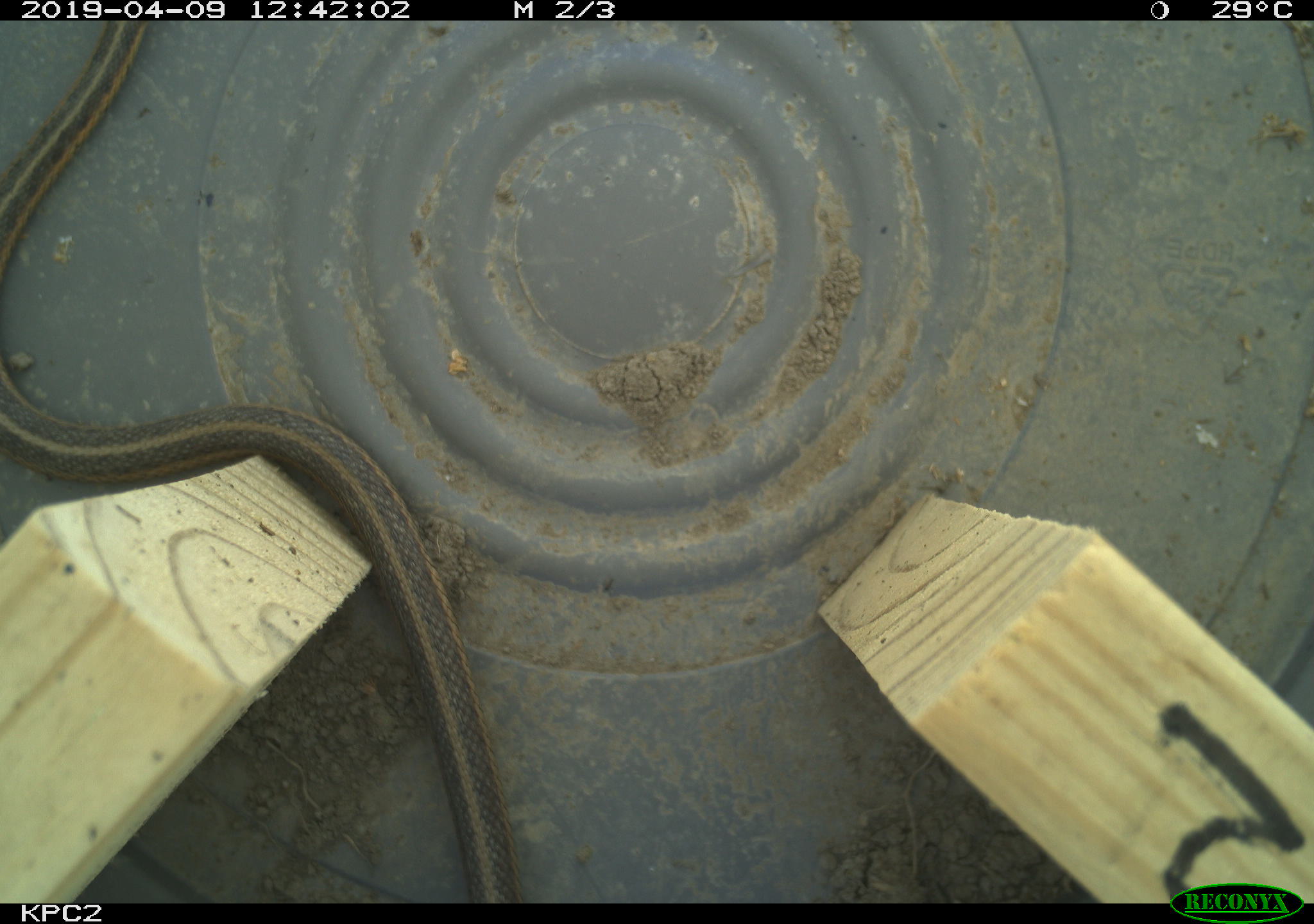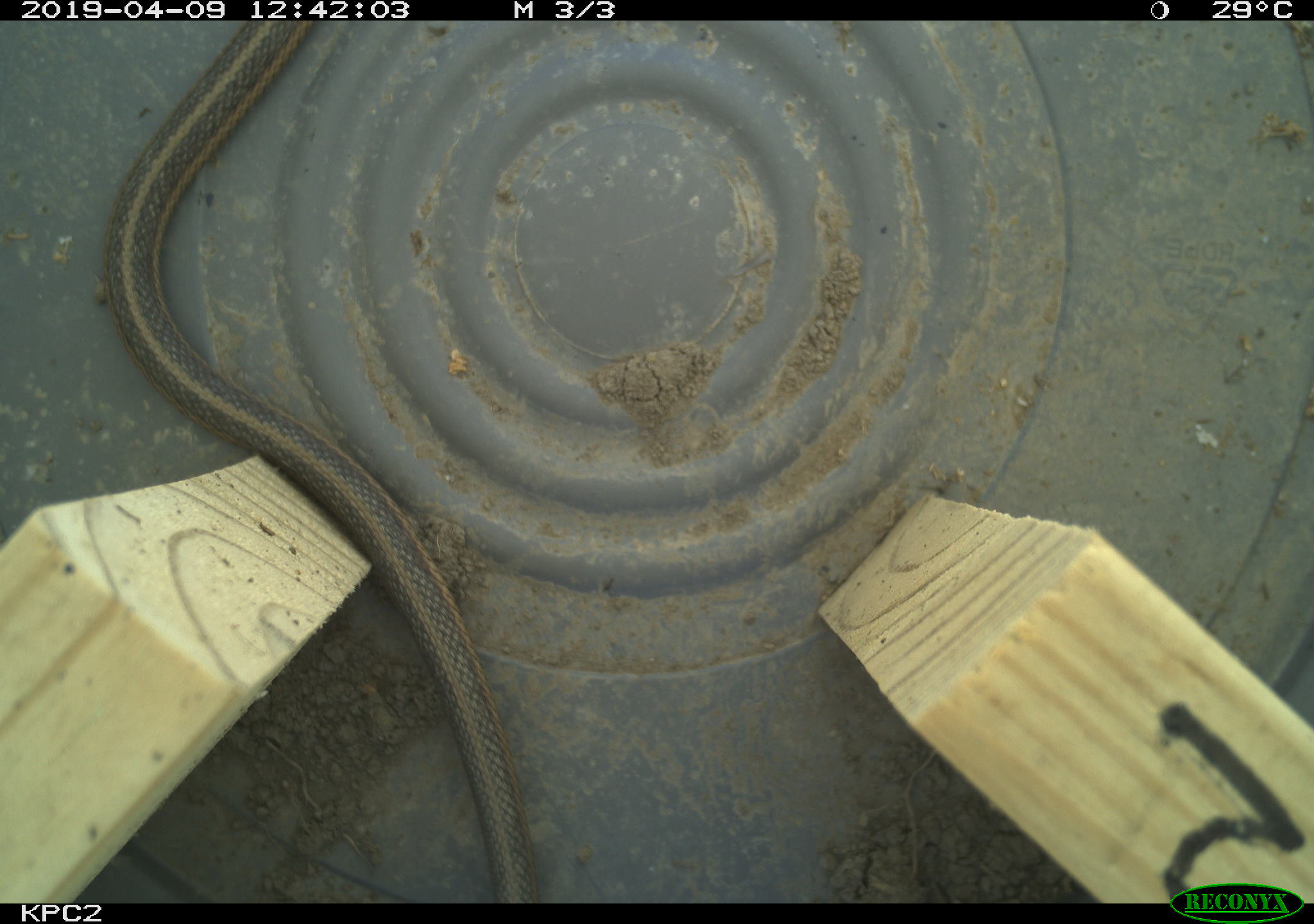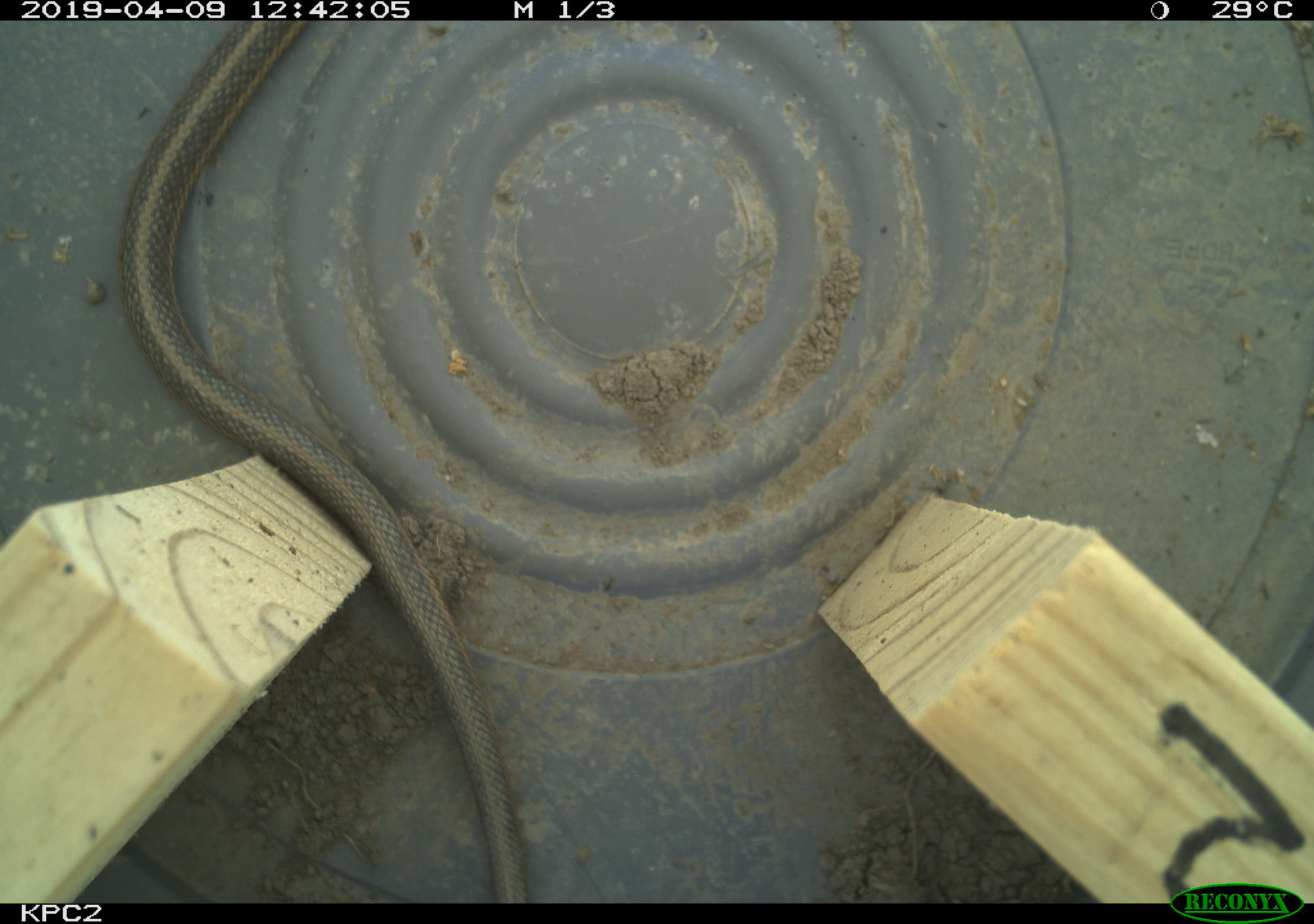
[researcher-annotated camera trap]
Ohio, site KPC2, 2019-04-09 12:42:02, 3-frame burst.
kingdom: Animalia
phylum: Chordata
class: Reptilia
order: Squamata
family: Colubridae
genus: Thamnophis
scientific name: Thamnophis sirtalis sirtalis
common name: eastern gartersnake